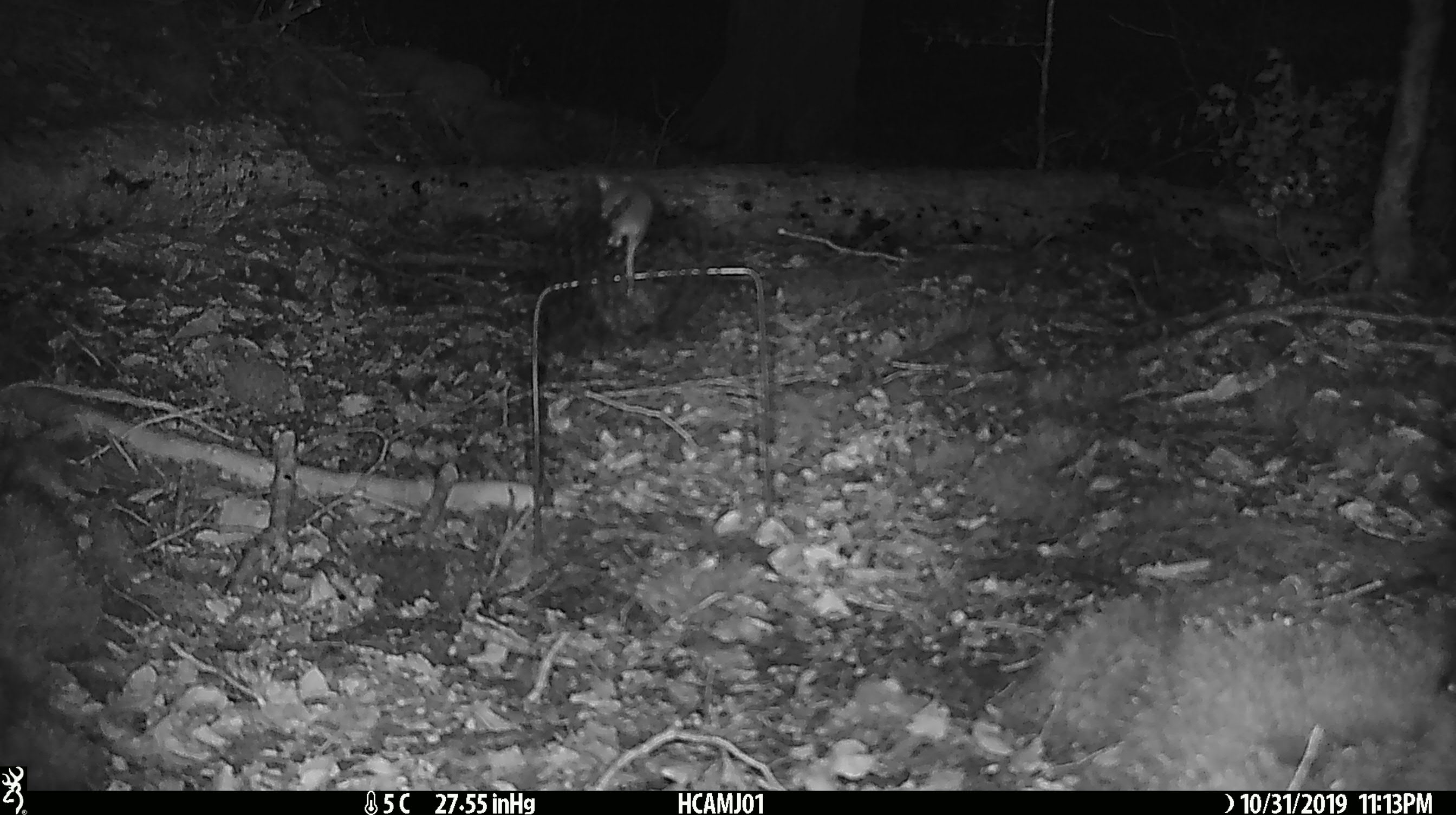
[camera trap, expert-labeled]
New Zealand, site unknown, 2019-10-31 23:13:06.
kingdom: Animalia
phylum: Chordata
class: Mammalia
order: Rodentia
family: Muridae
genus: Mus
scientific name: Mus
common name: mouse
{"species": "mouse (Mus)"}